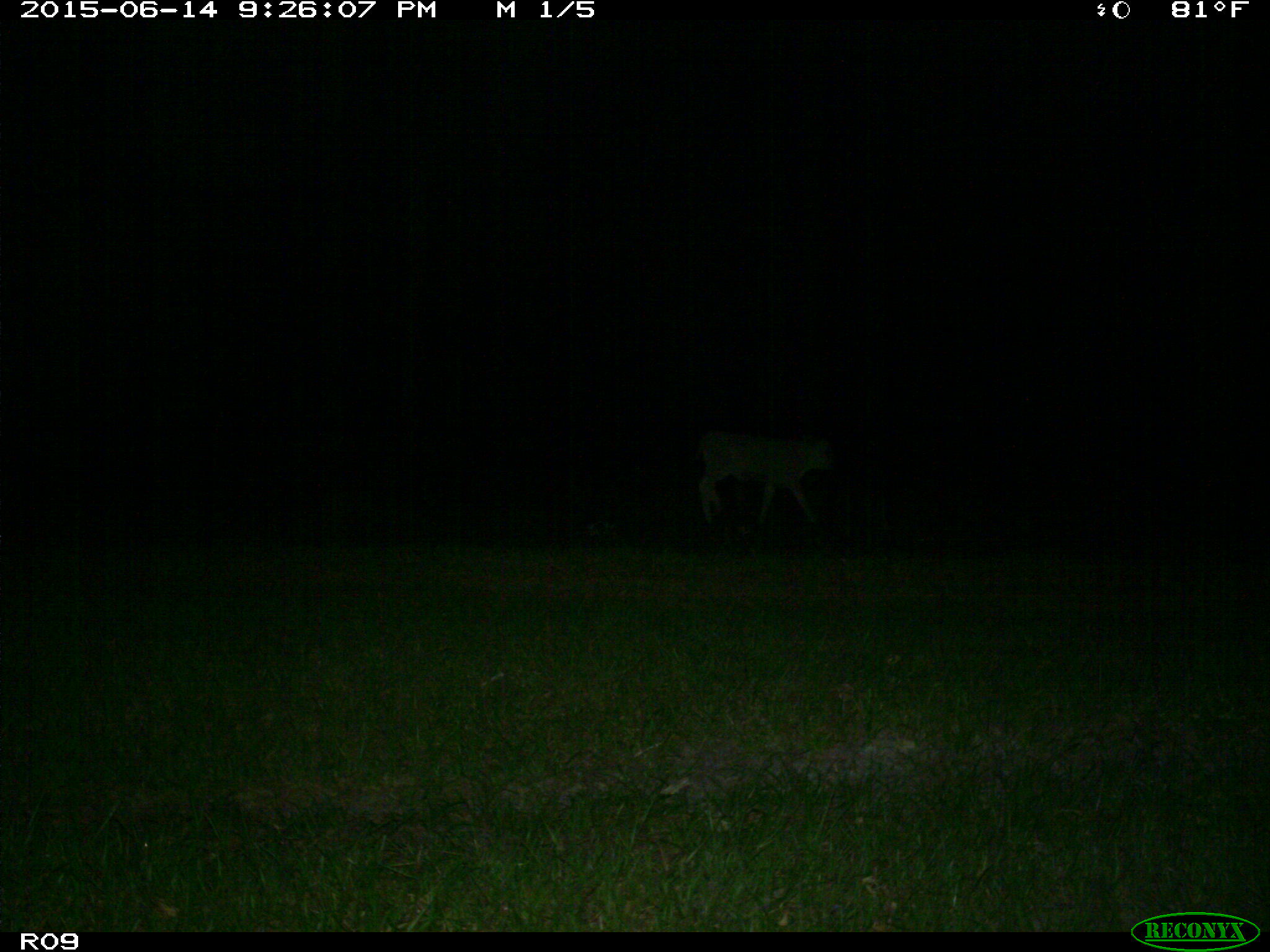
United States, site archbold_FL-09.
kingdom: Animalia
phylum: Chordata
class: Mammalia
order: Artiodactyla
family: Bovidae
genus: Bos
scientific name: Bos taurus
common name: domestic cow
Bos taurus (domestic cow).